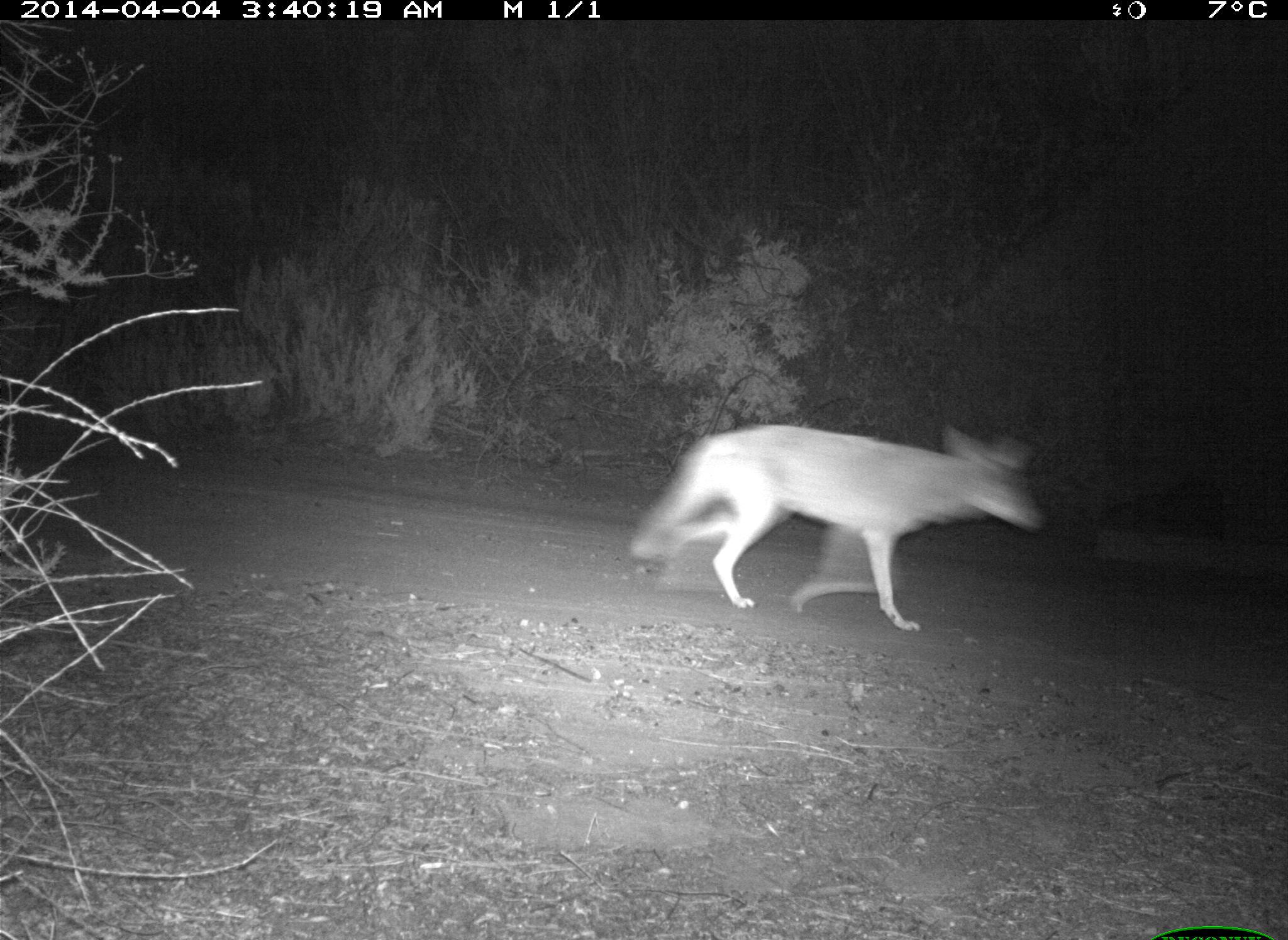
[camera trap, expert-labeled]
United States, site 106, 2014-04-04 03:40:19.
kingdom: Animalia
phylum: Chordata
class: Mammalia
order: Carnivora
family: Canidae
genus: Canis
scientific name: Canis latrans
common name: coyote